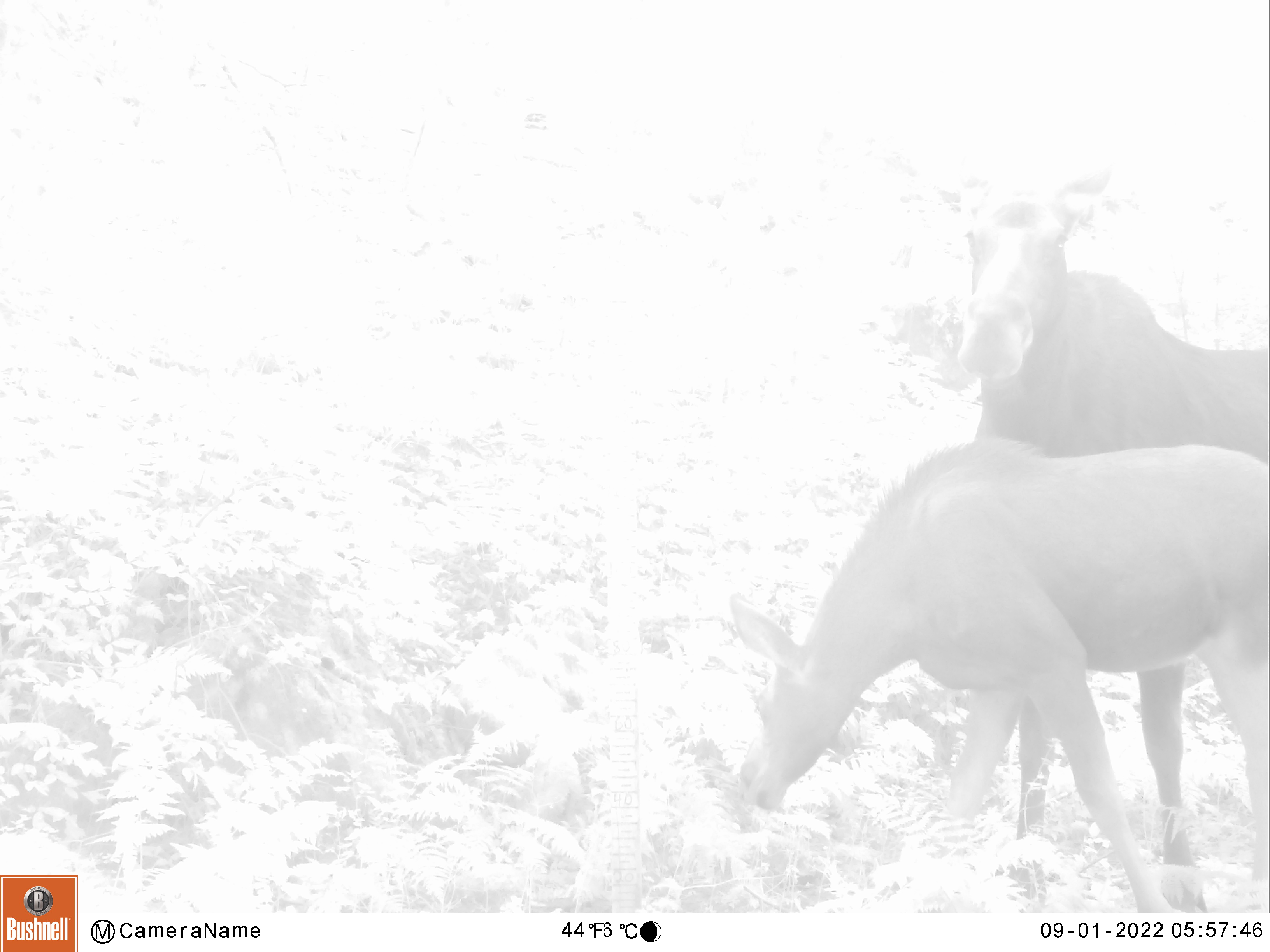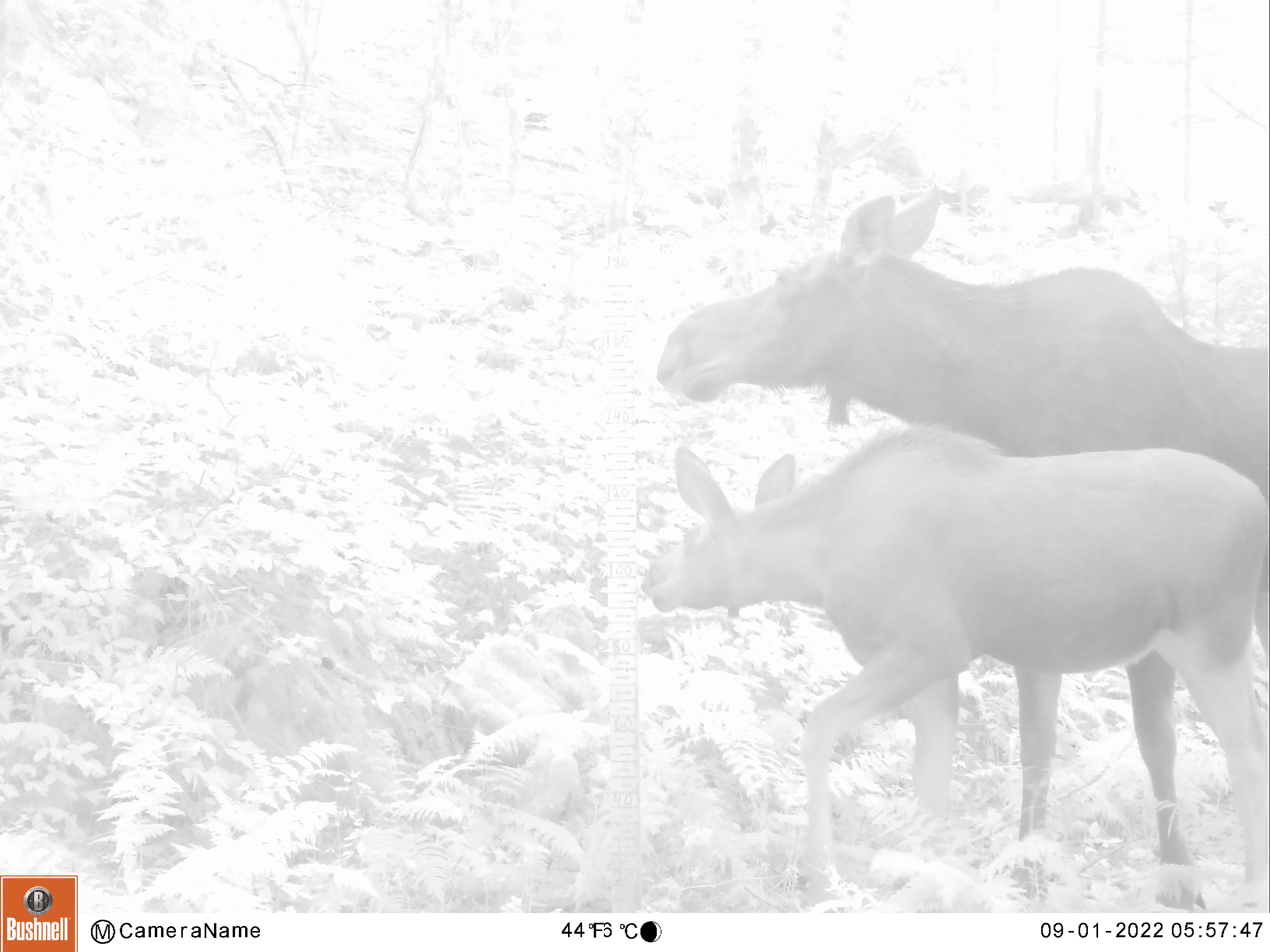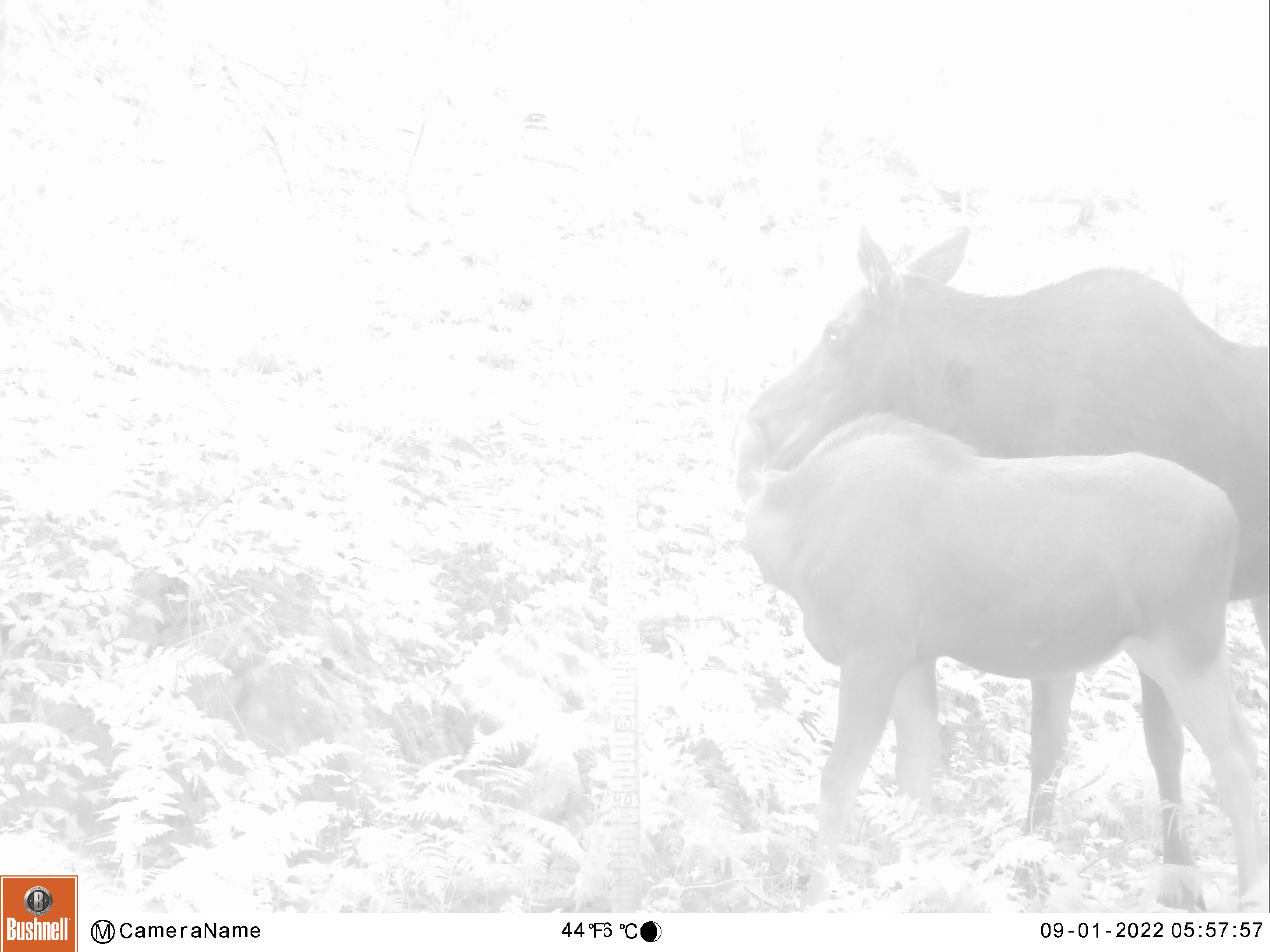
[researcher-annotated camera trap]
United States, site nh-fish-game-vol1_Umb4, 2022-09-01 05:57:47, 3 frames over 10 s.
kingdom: Animalia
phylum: Chordata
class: Mammalia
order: Artiodactyla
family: Cervidae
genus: Alces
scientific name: Alces alces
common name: moose